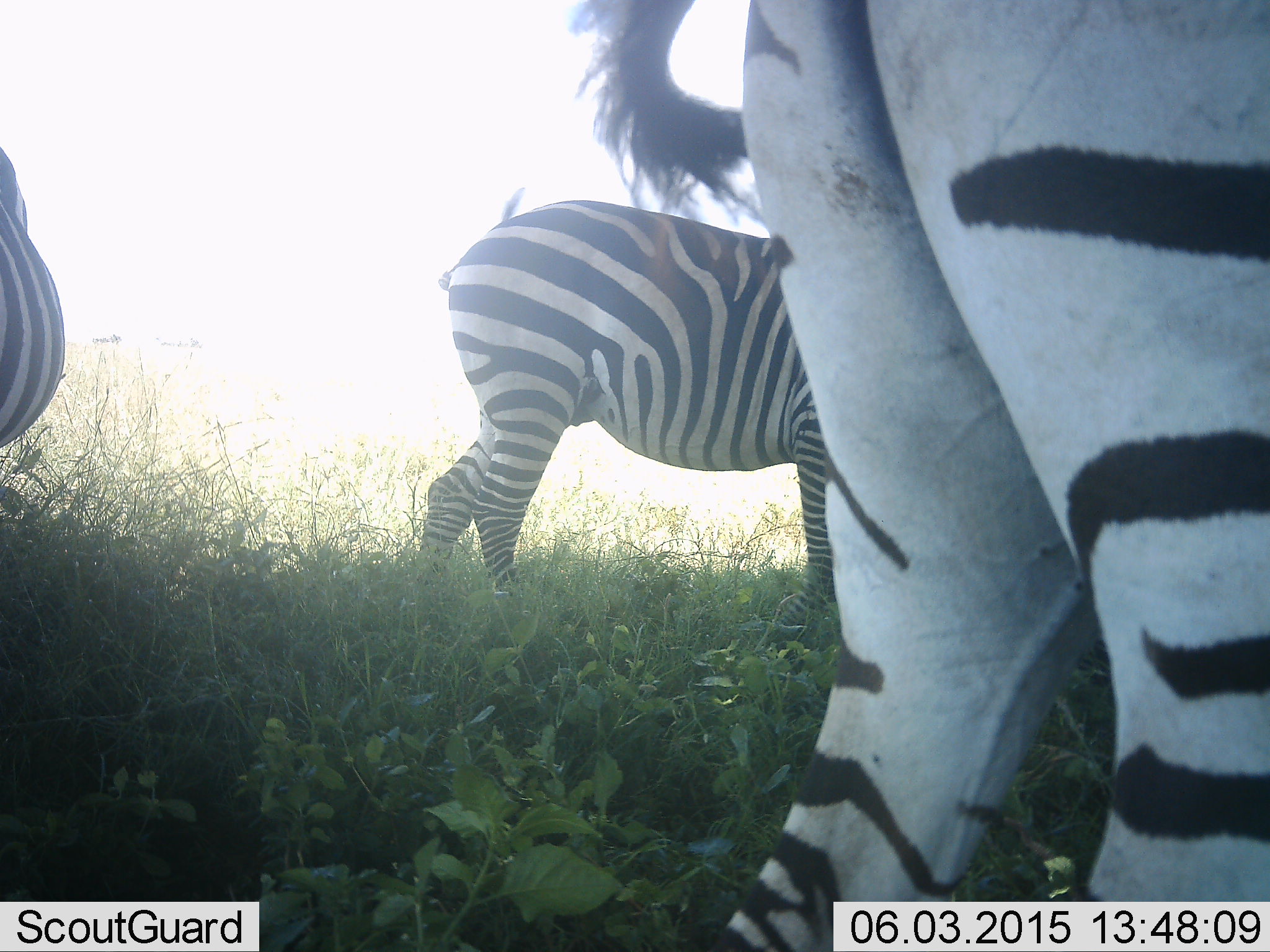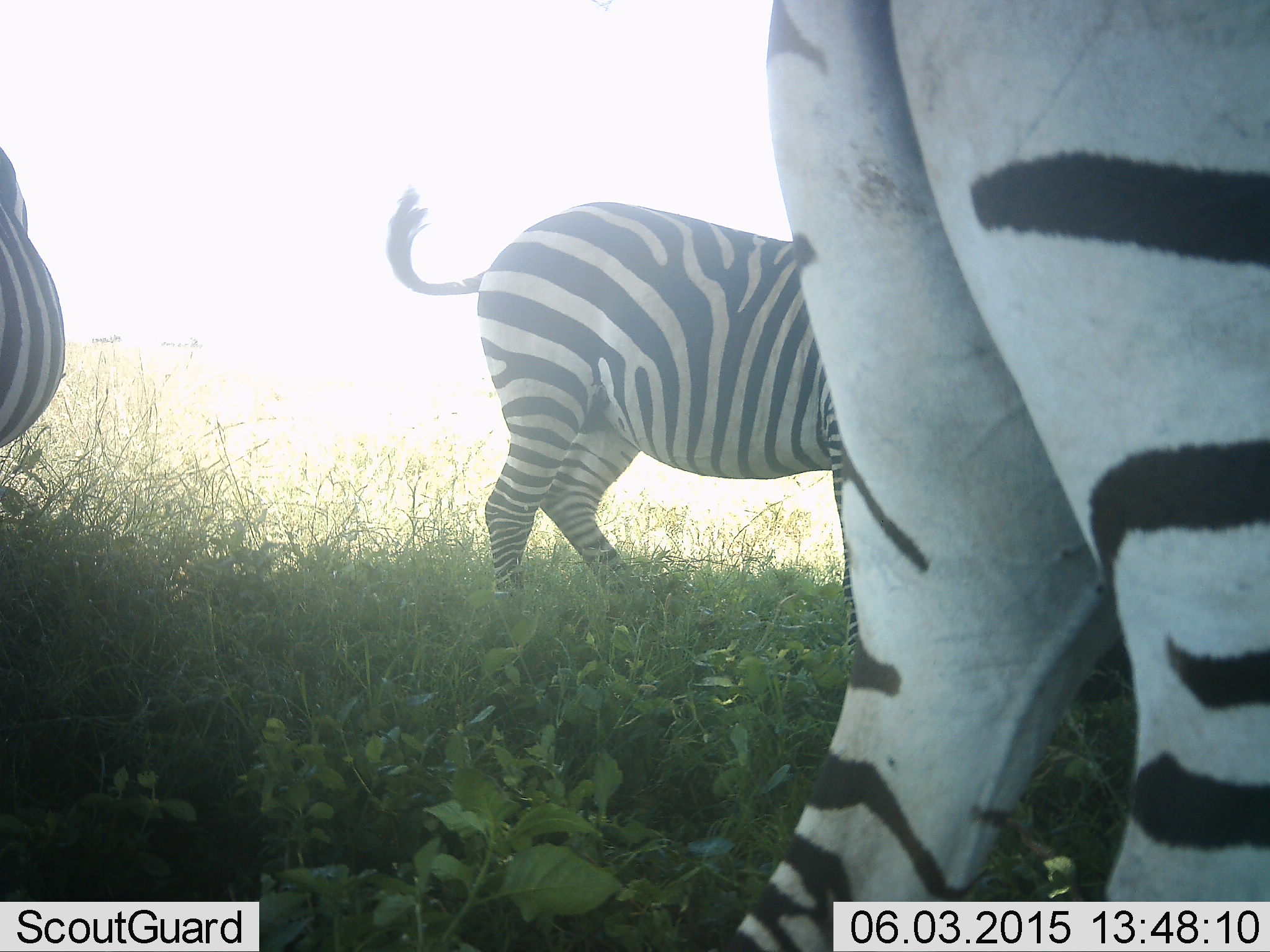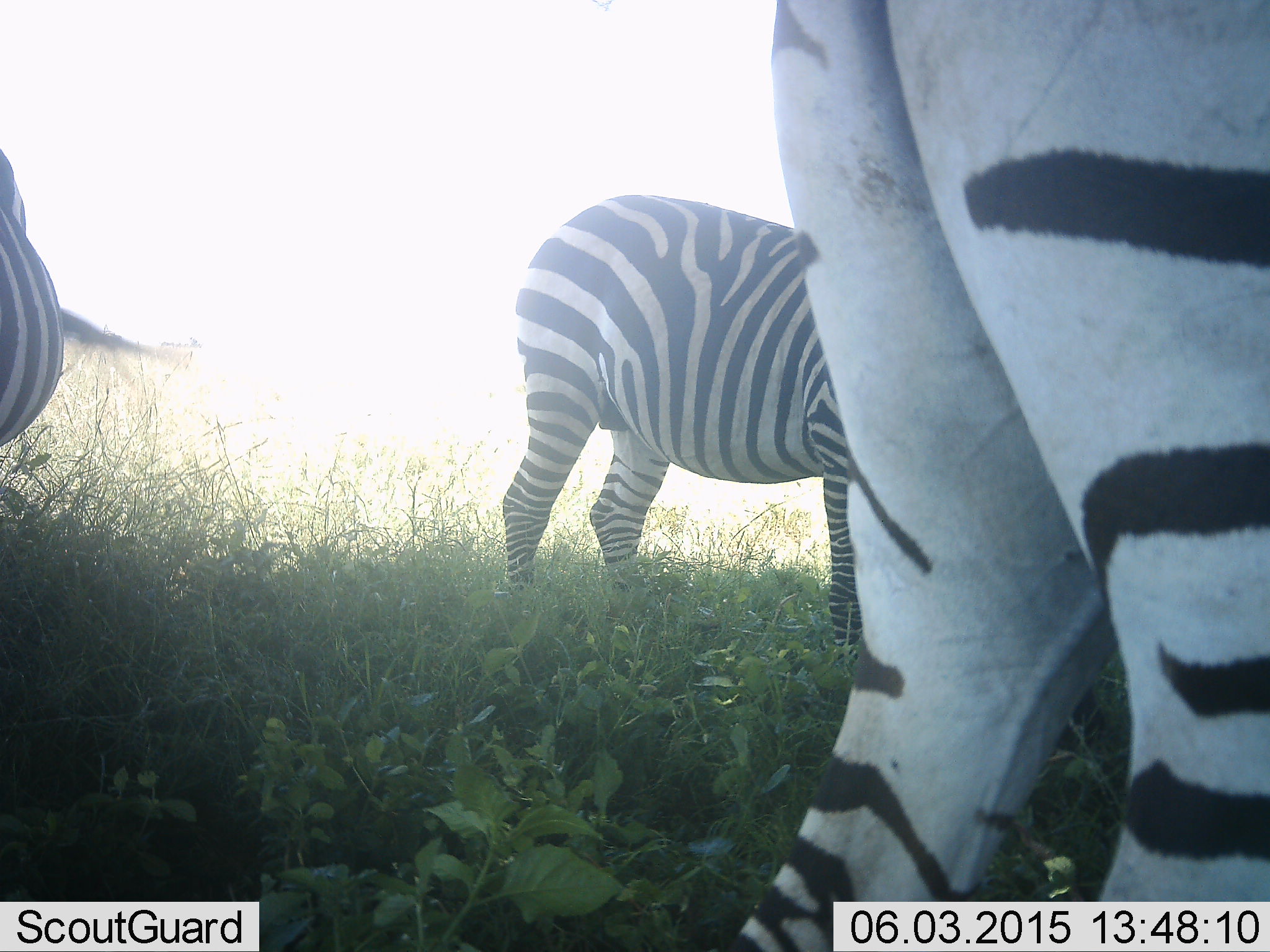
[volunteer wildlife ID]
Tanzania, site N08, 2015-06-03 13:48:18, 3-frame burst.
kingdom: Animalia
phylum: Chordata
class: Mammalia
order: Perissodactyla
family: Equidae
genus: Equus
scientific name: Equus quagga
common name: plains zebra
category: zebra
Zebra (plains zebra) (Equus quagga), count 3. Behavior (volunteer vote fractions): standing 80%, resting 10%, moving 20%, interacting 0%. Young present (vote fraction): 0%. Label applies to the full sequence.